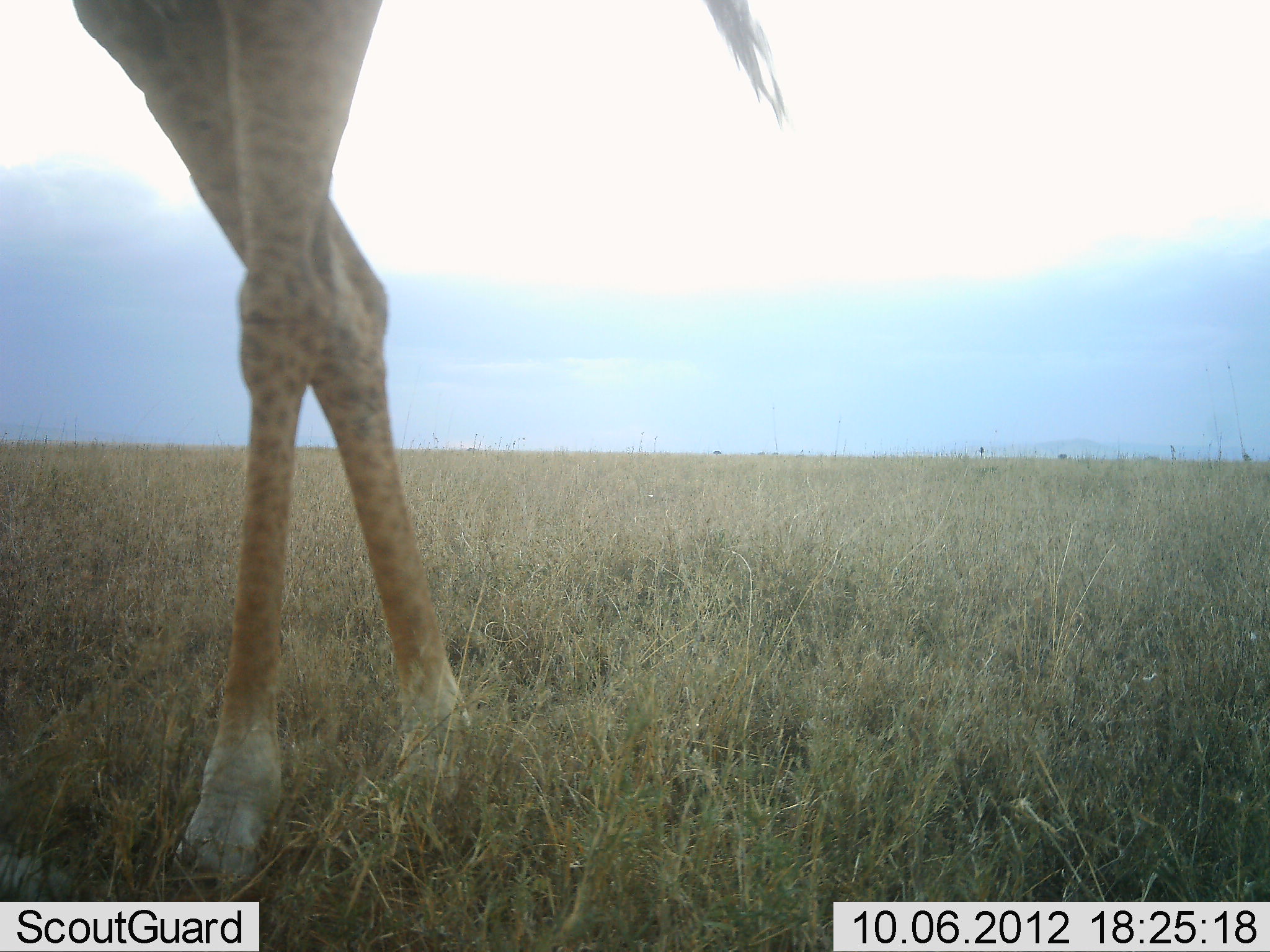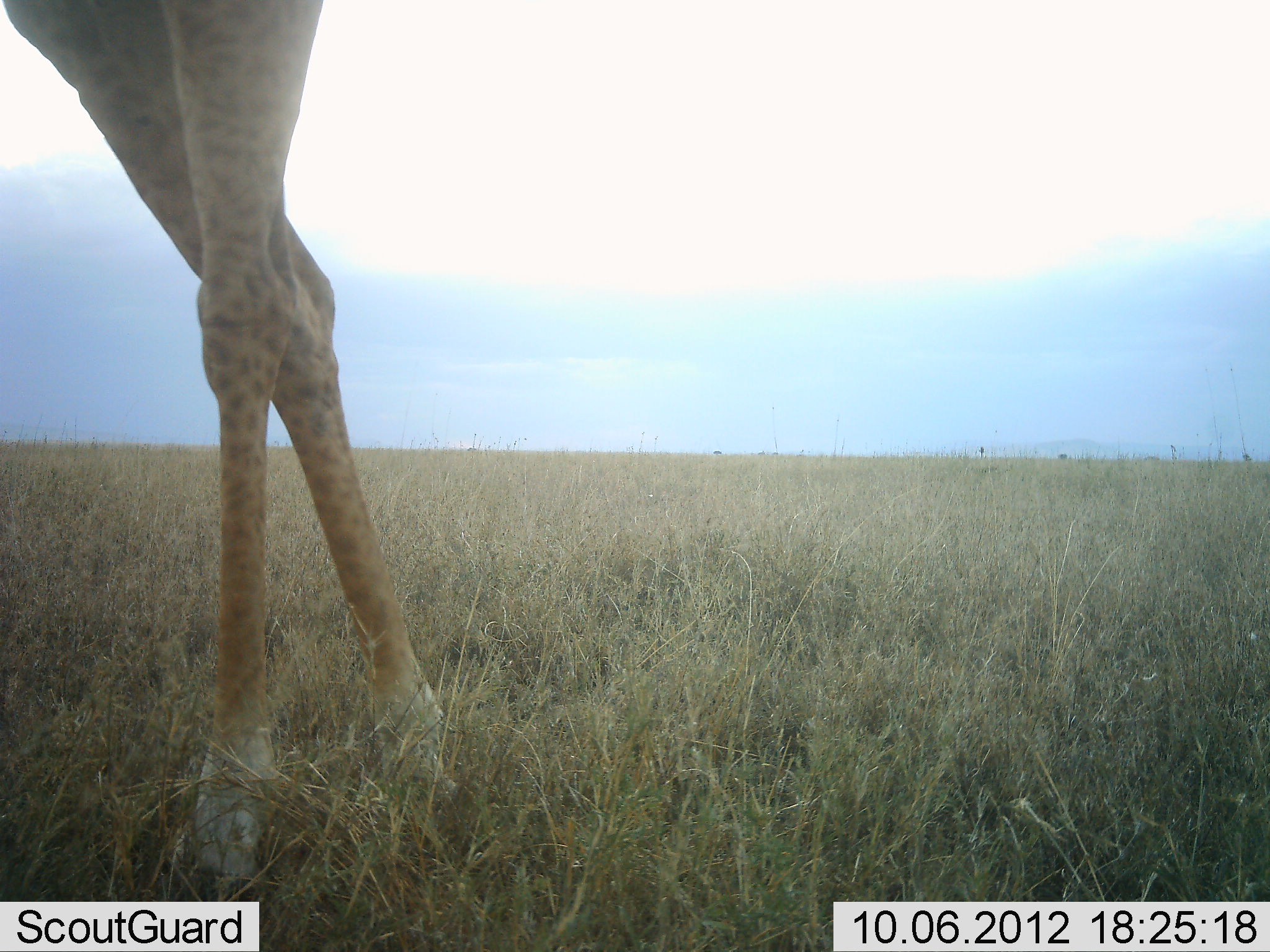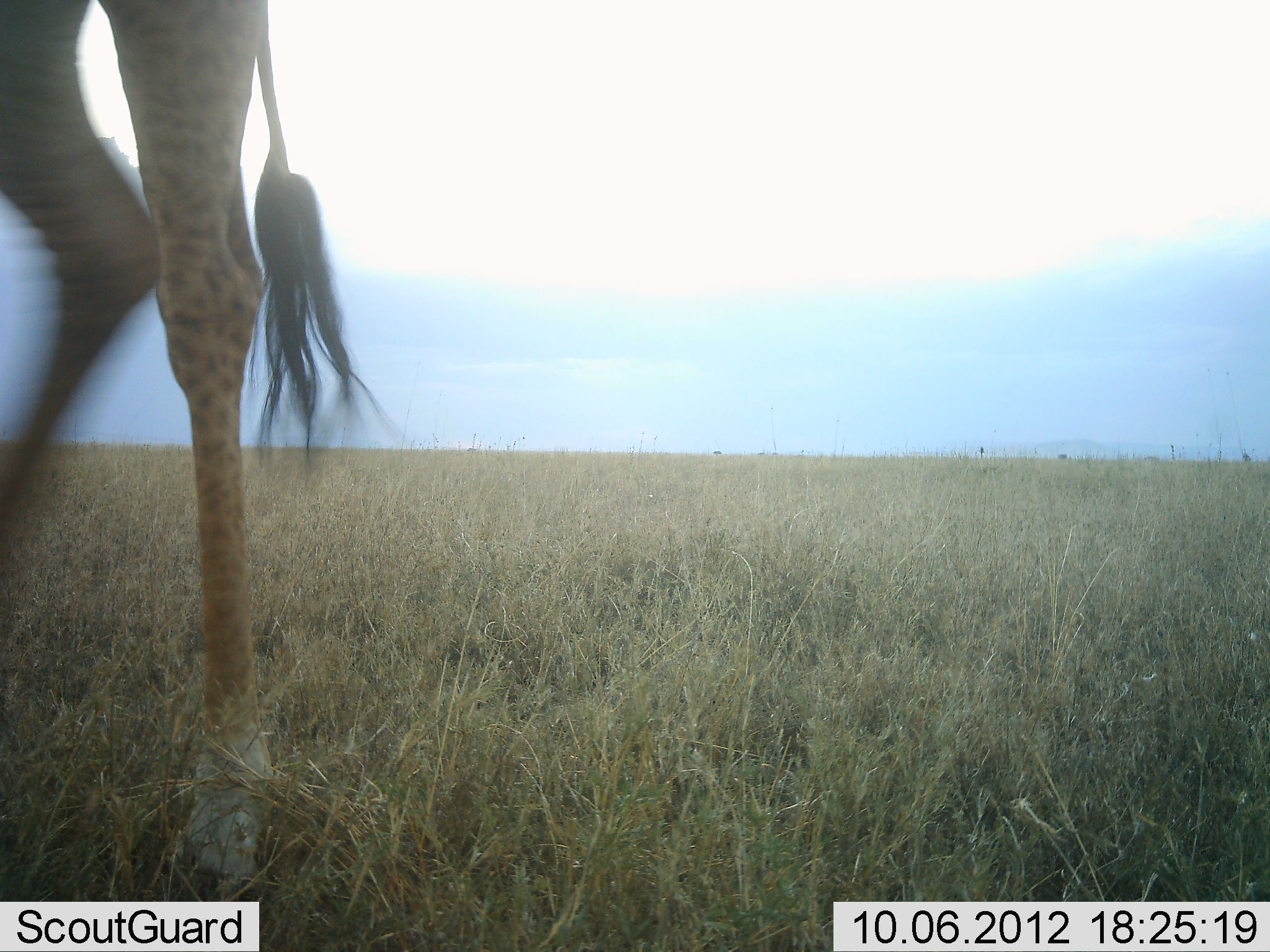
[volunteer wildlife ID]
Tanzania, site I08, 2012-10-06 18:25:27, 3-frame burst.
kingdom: Animalia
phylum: Chordata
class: Mammalia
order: Artiodactyla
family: Giraffidae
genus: Giraffa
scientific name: Giraffa camelopardalis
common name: giraffe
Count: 1.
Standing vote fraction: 20%.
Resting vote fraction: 0%.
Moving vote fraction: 80%.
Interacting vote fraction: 0%.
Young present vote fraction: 0%.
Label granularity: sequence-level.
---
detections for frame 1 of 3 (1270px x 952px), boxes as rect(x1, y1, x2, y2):
animal: rect(67, 0, 787, 897)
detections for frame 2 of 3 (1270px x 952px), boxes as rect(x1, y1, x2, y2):
animal: rect(0, 0, 459, 898)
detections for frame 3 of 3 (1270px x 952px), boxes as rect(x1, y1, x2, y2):
animal: rect(0, 0, 392, 898)